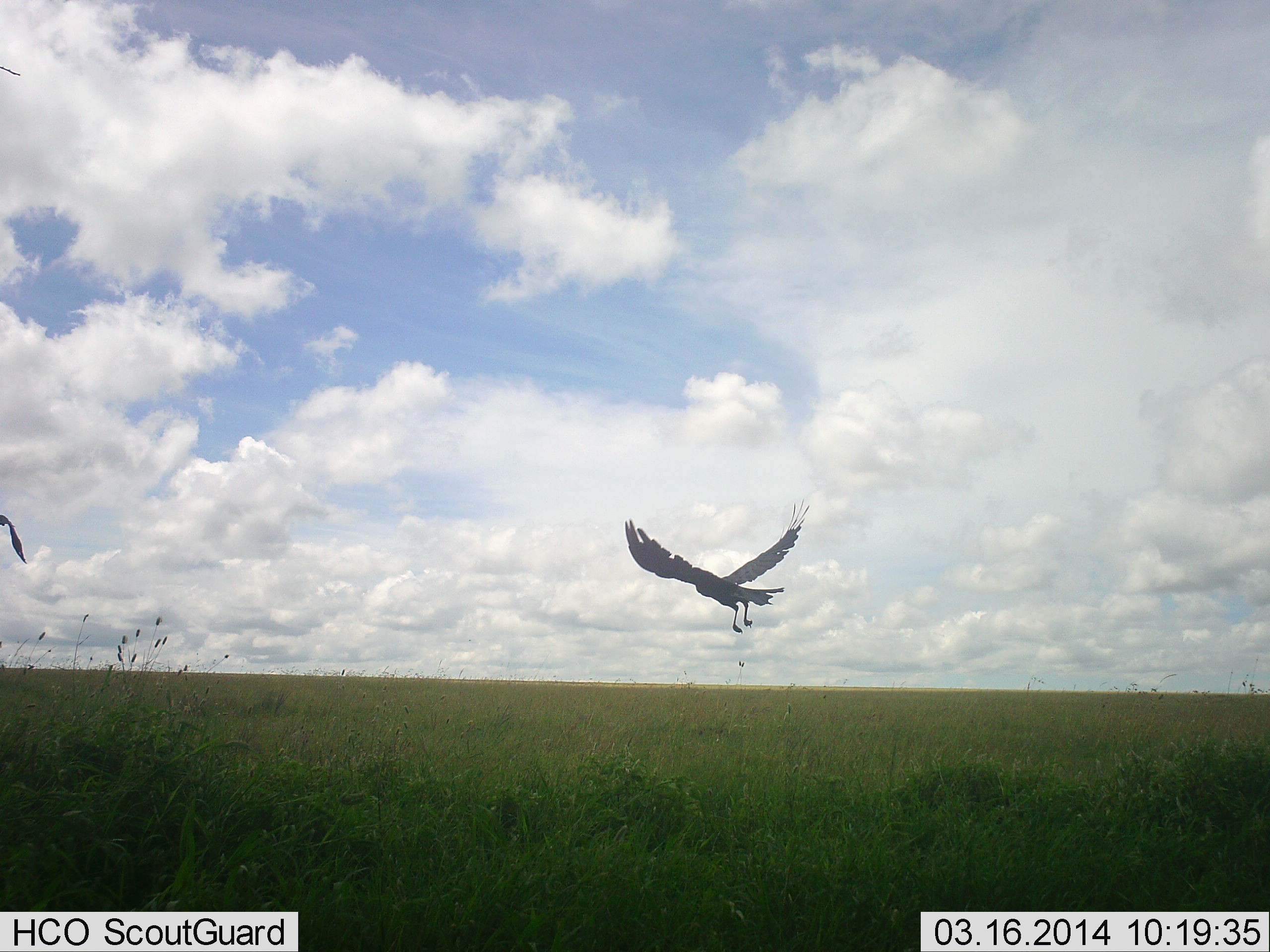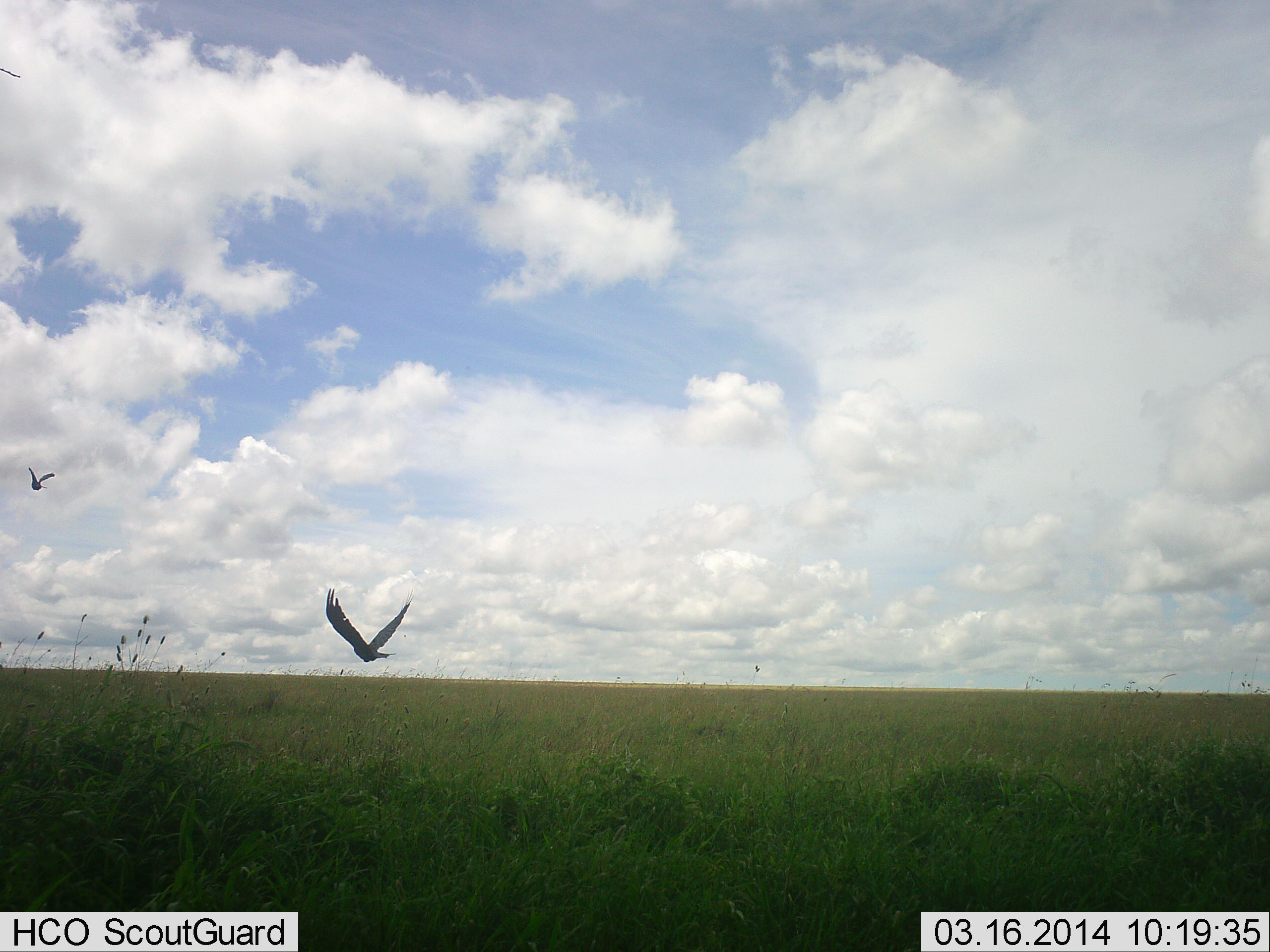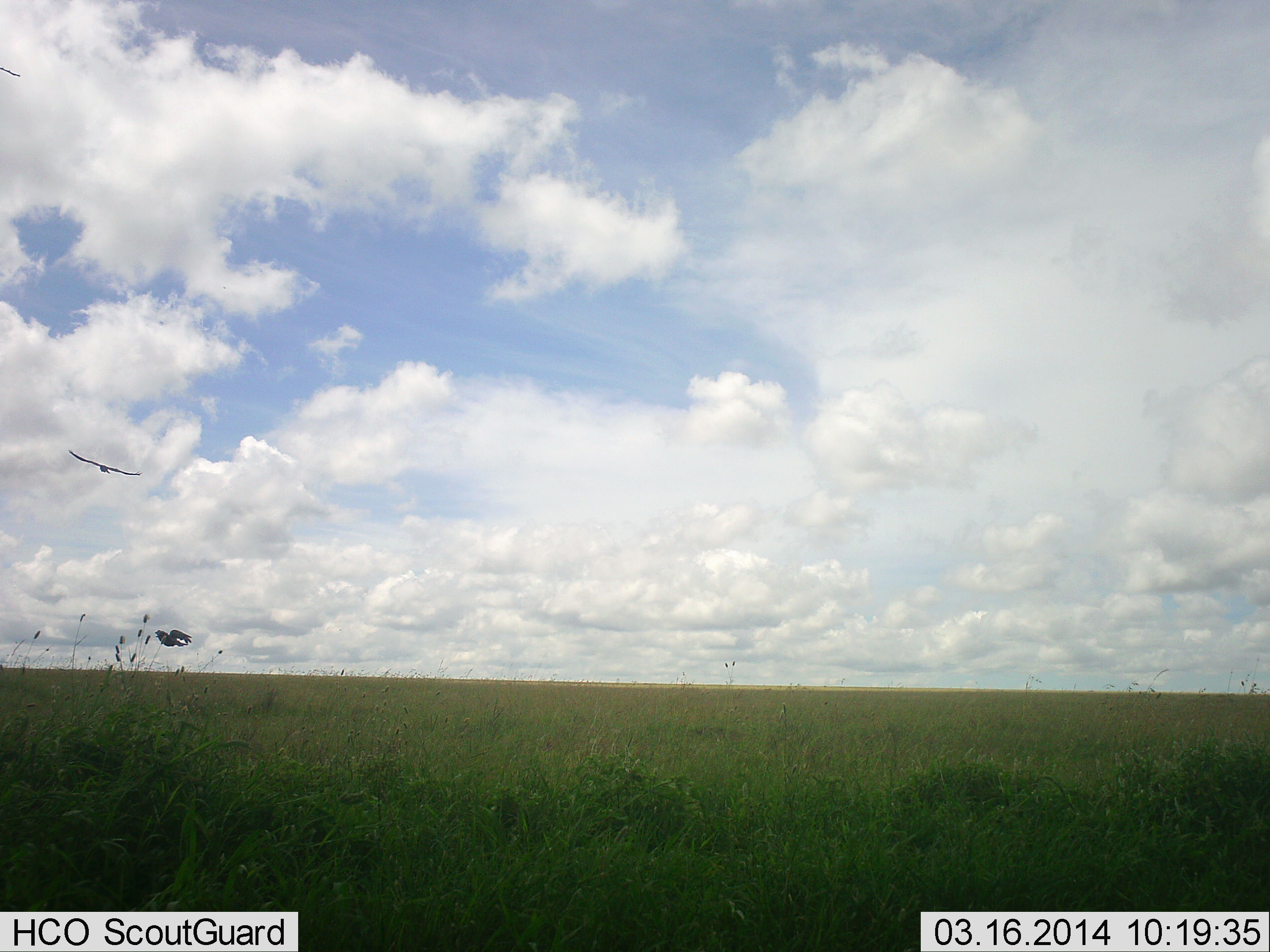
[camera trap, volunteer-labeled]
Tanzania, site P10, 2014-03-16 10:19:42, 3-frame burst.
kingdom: Animalia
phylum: Chordata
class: Aves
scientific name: Aves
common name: bird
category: otherbird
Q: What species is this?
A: Otherbird (bird) (Aves).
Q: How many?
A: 2.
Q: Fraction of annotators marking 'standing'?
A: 0%.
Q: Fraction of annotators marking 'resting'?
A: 0%.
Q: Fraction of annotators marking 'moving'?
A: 100%.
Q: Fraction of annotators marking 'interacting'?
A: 0%.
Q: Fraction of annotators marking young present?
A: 0%.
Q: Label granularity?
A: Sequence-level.